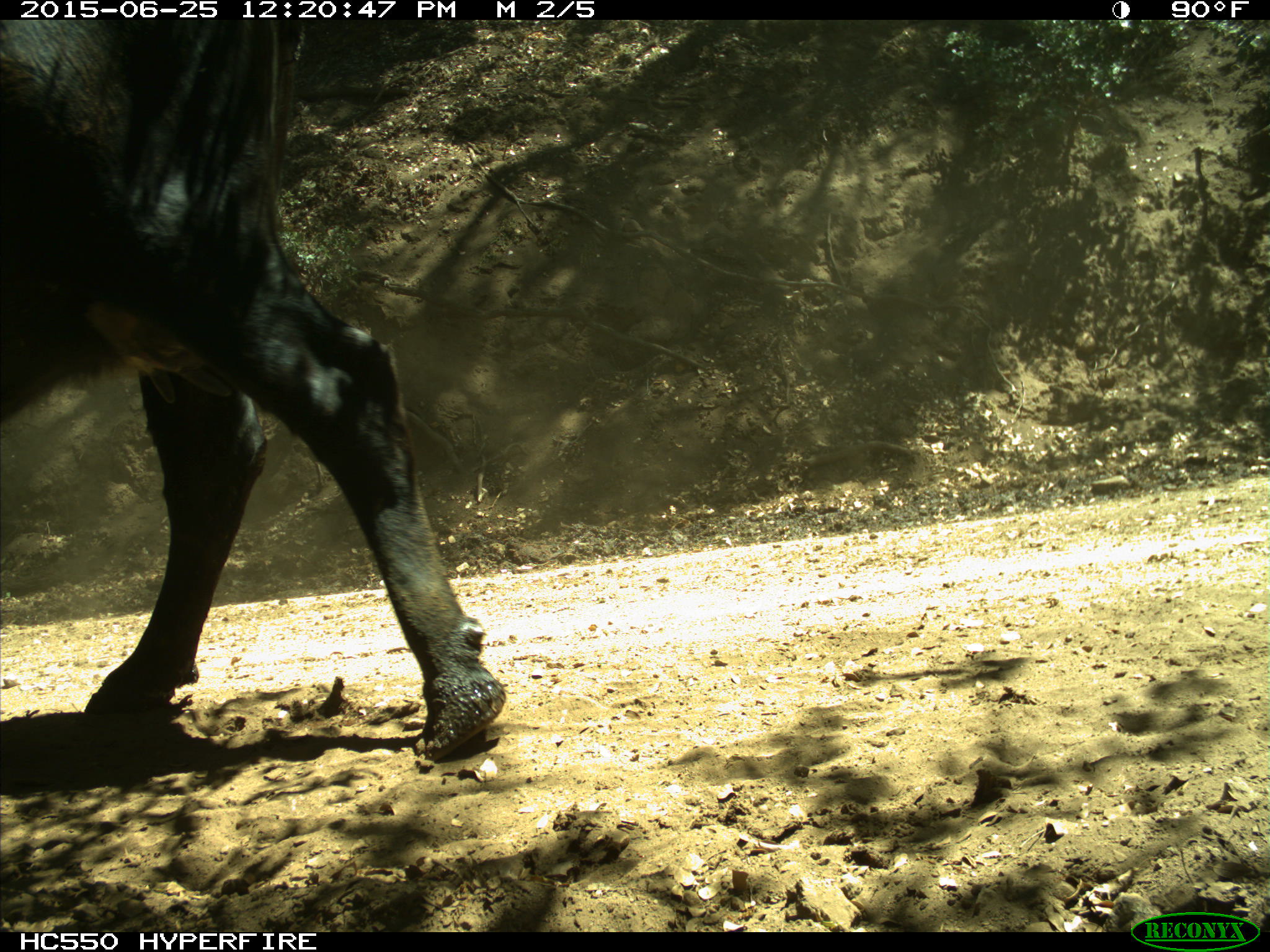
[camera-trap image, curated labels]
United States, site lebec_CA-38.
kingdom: Animalia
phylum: Chordata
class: Mammalia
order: Artiodactyla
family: Bovidae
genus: Bos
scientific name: Bos taurus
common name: domestic cow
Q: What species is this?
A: Bos taurus (domestic cow).